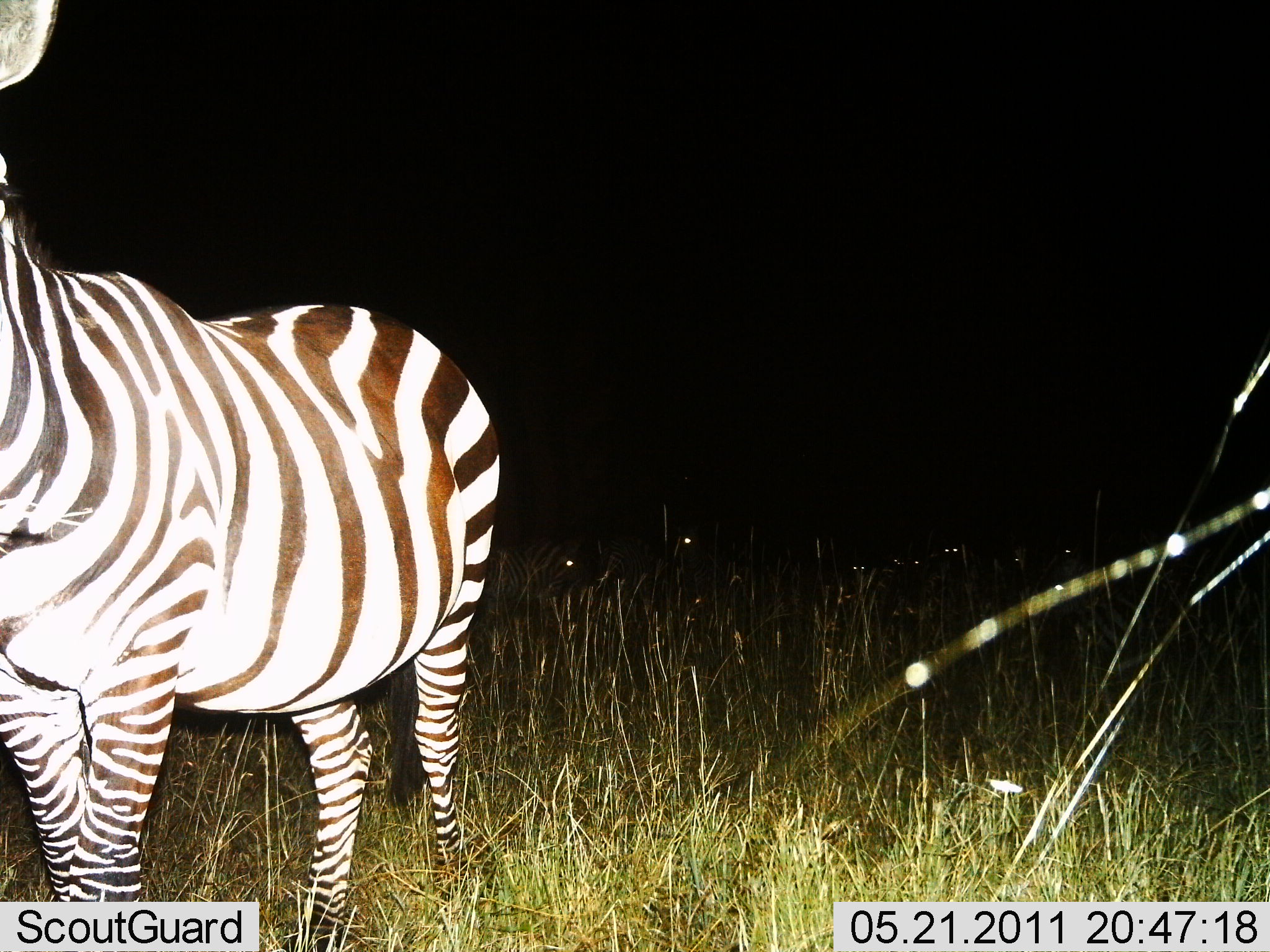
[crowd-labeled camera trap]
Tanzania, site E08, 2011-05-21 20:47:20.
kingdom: Animalia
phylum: Chordata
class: Mammalia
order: Perissodactyla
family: Equidae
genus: Equus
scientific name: Equus quagga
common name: plains zebra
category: zebra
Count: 1.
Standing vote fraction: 92%.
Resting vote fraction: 0%.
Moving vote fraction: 8%.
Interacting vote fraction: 0%.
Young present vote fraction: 0%.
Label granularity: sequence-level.